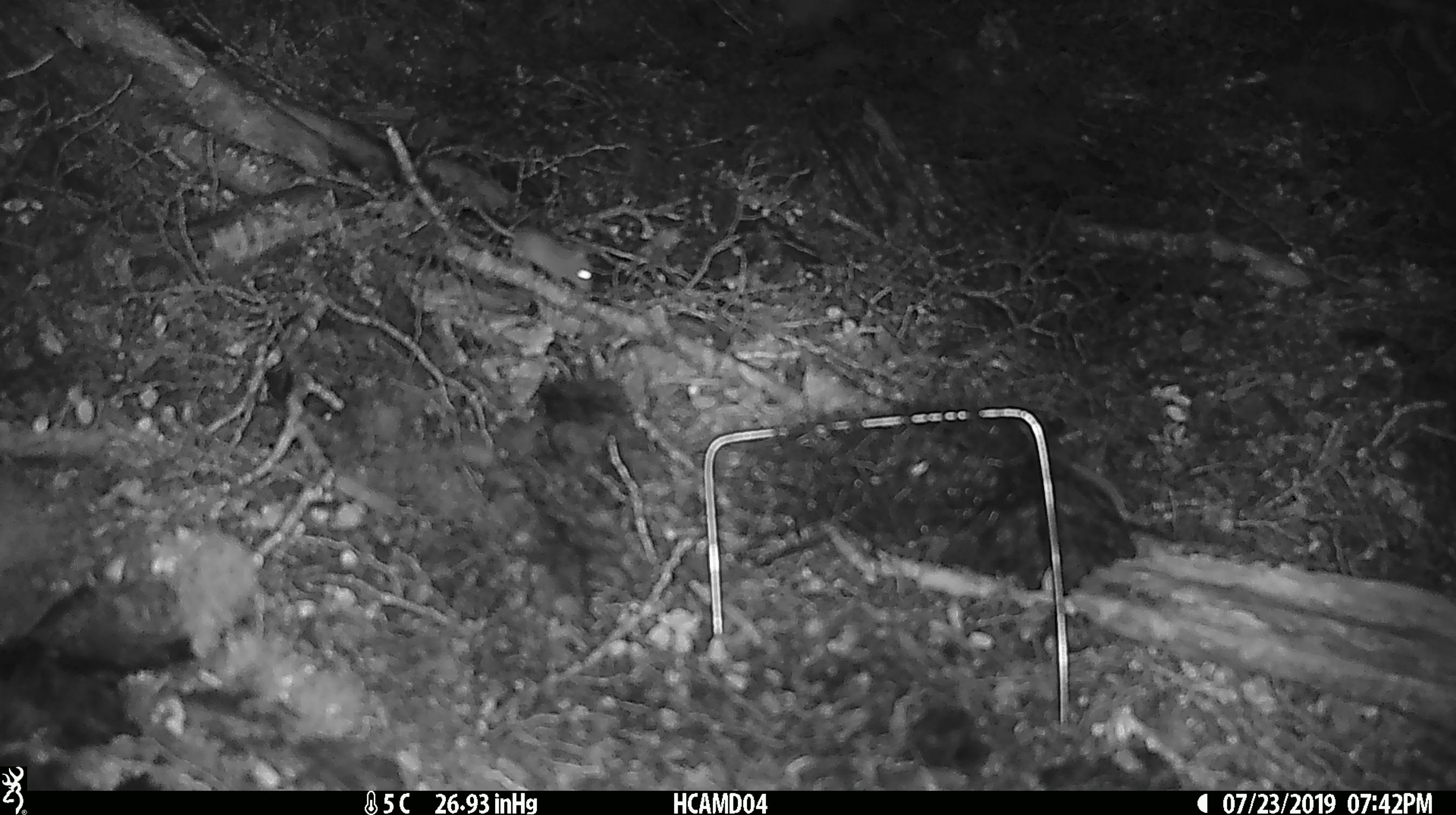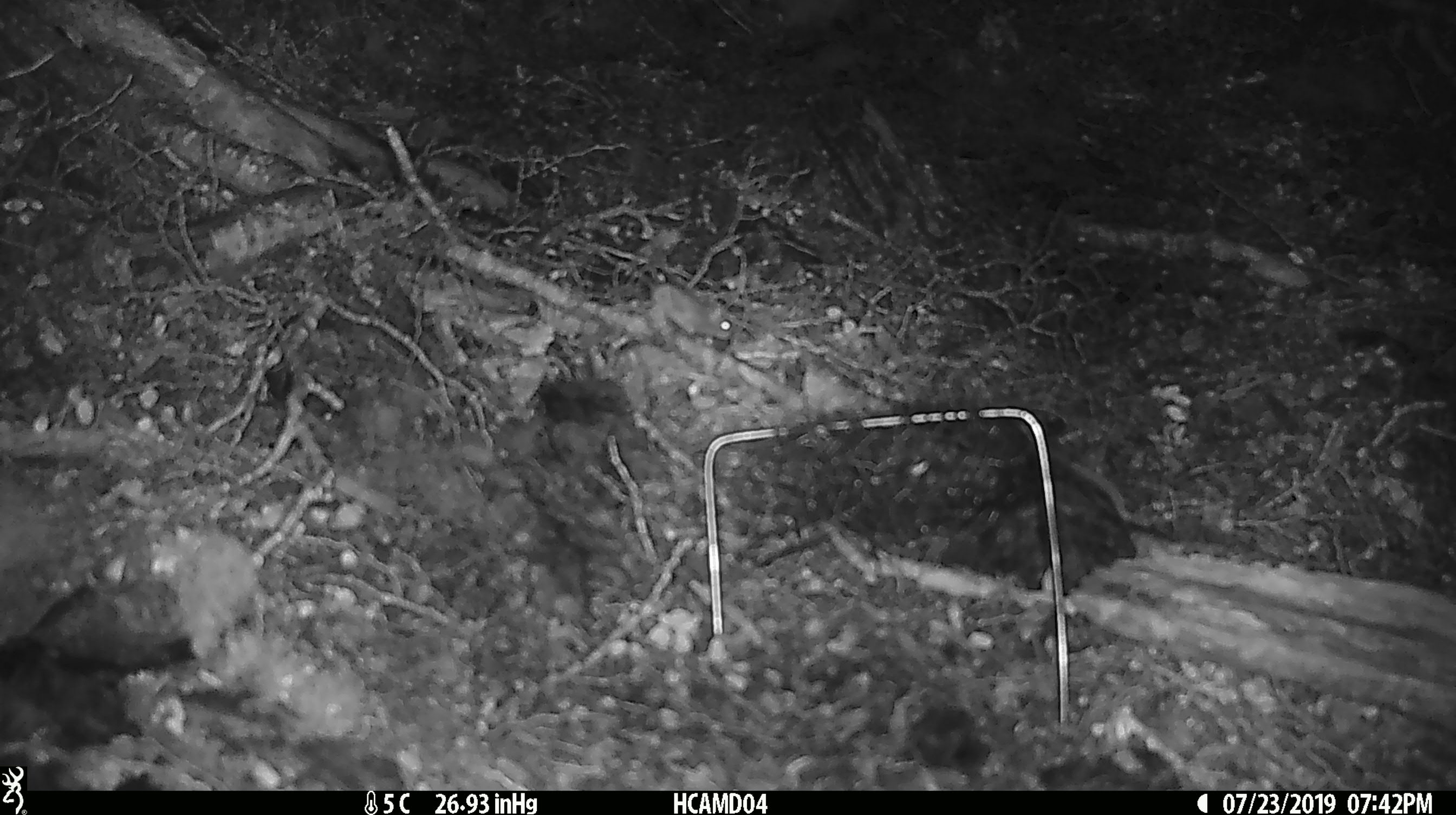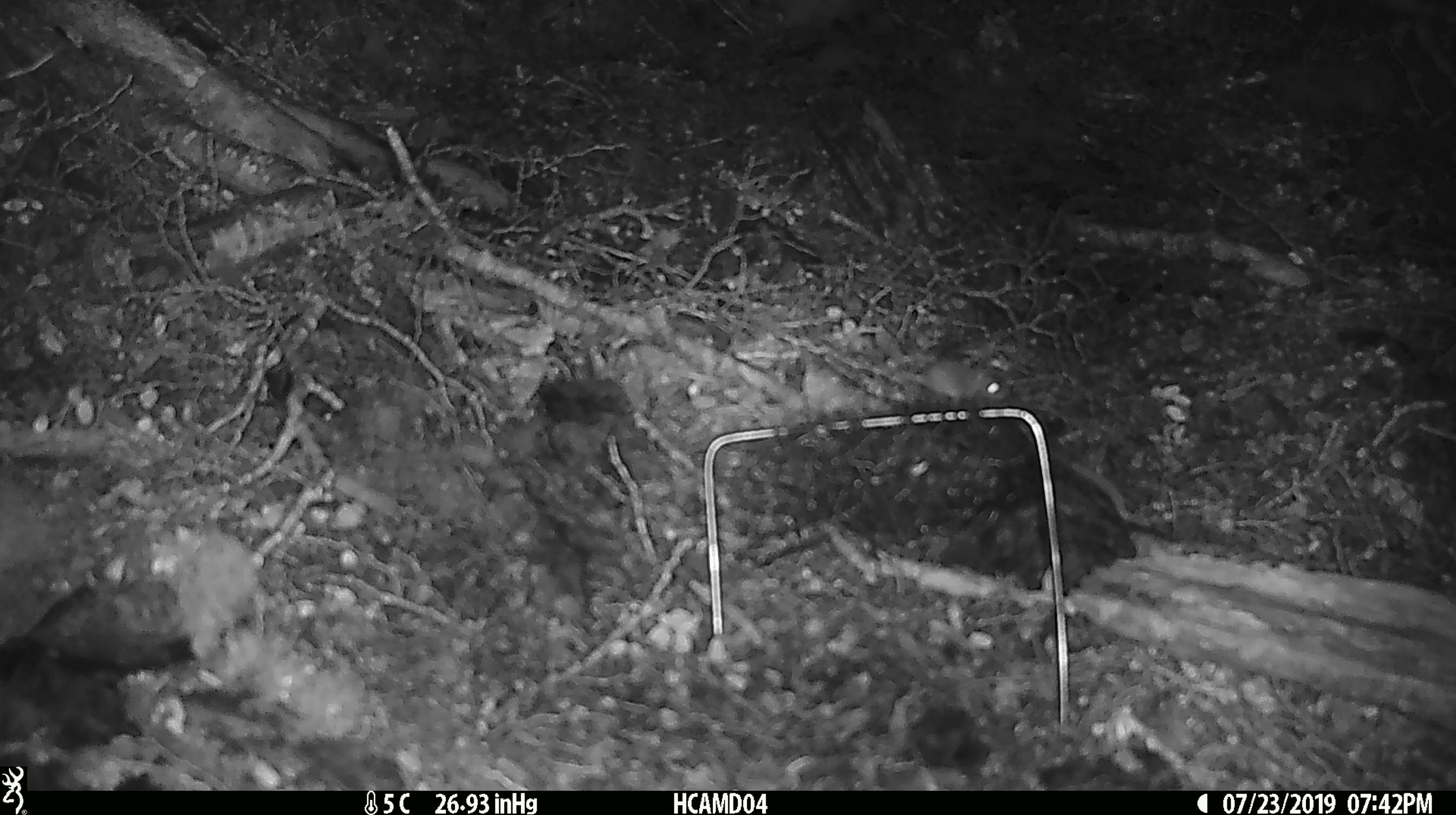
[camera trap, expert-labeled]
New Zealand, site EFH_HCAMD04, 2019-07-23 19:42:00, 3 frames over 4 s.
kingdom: Animalia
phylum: Chordata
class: Mammalia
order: Rodentia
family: Muridae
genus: Mus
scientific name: Mus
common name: mouse